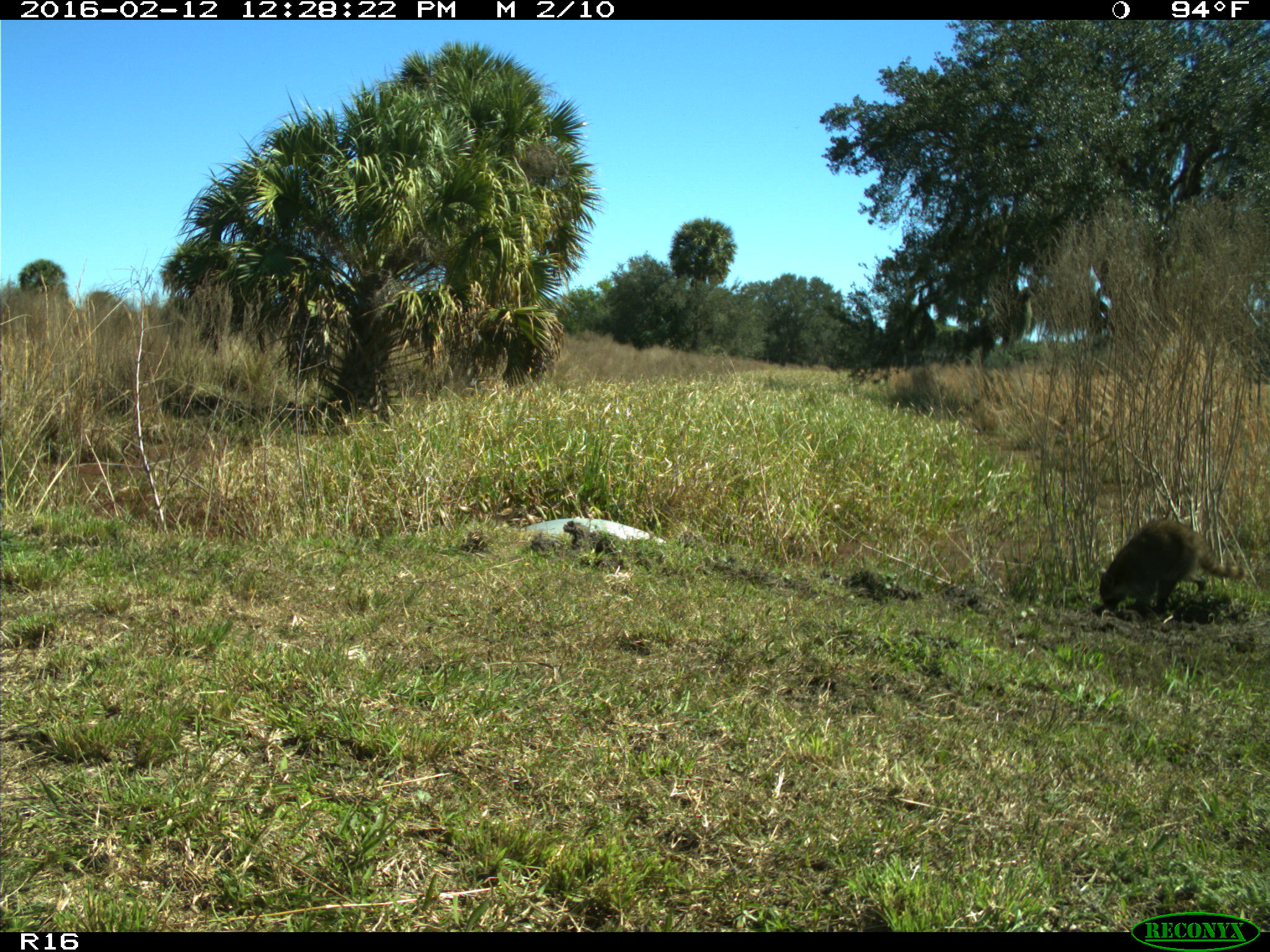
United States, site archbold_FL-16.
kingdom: Animalia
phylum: Chordata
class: Mammalia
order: Carnivora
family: Procyonidae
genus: Procyon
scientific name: Procyon lotor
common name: common raccoon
Procyon lotor (common raccoon).